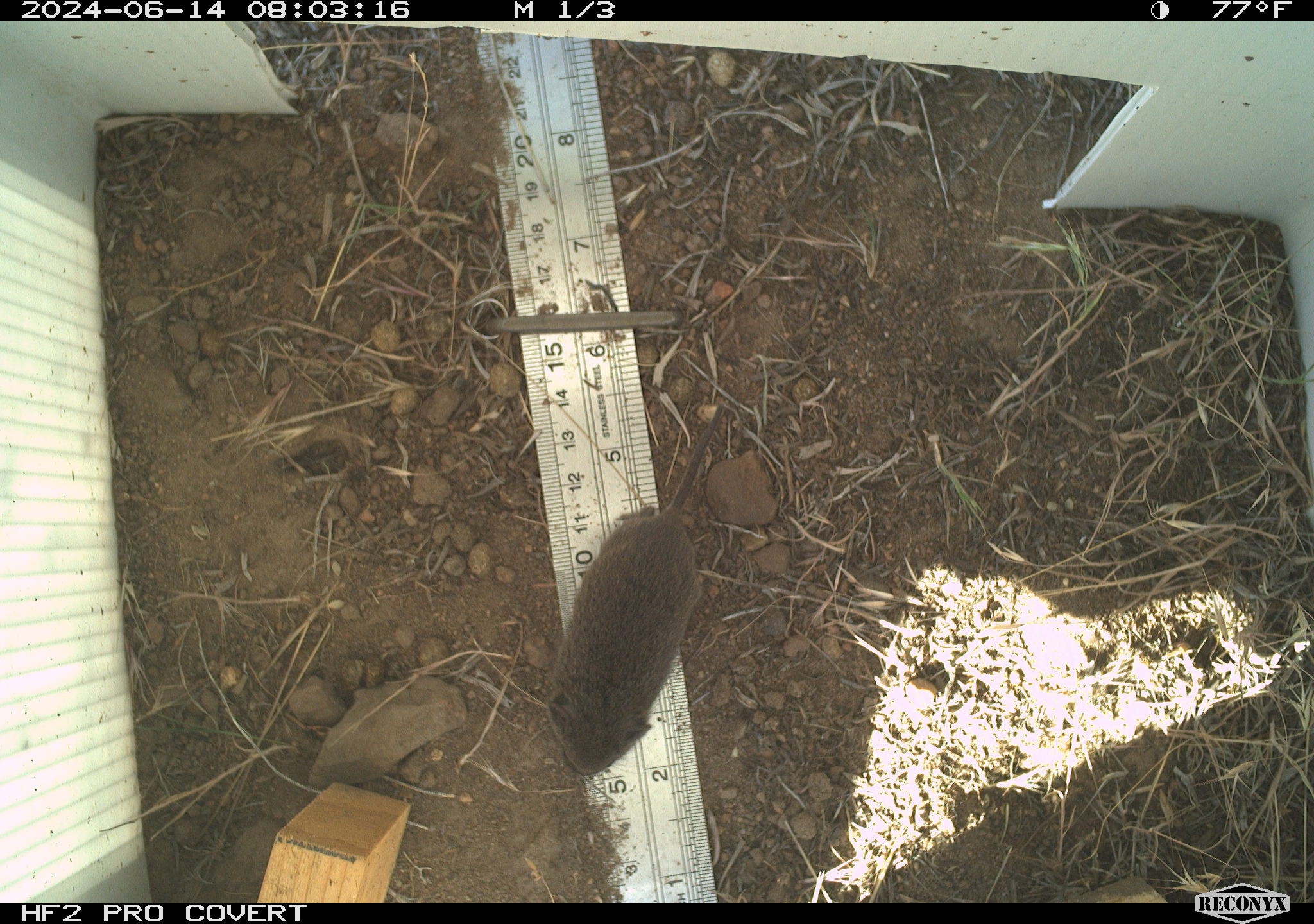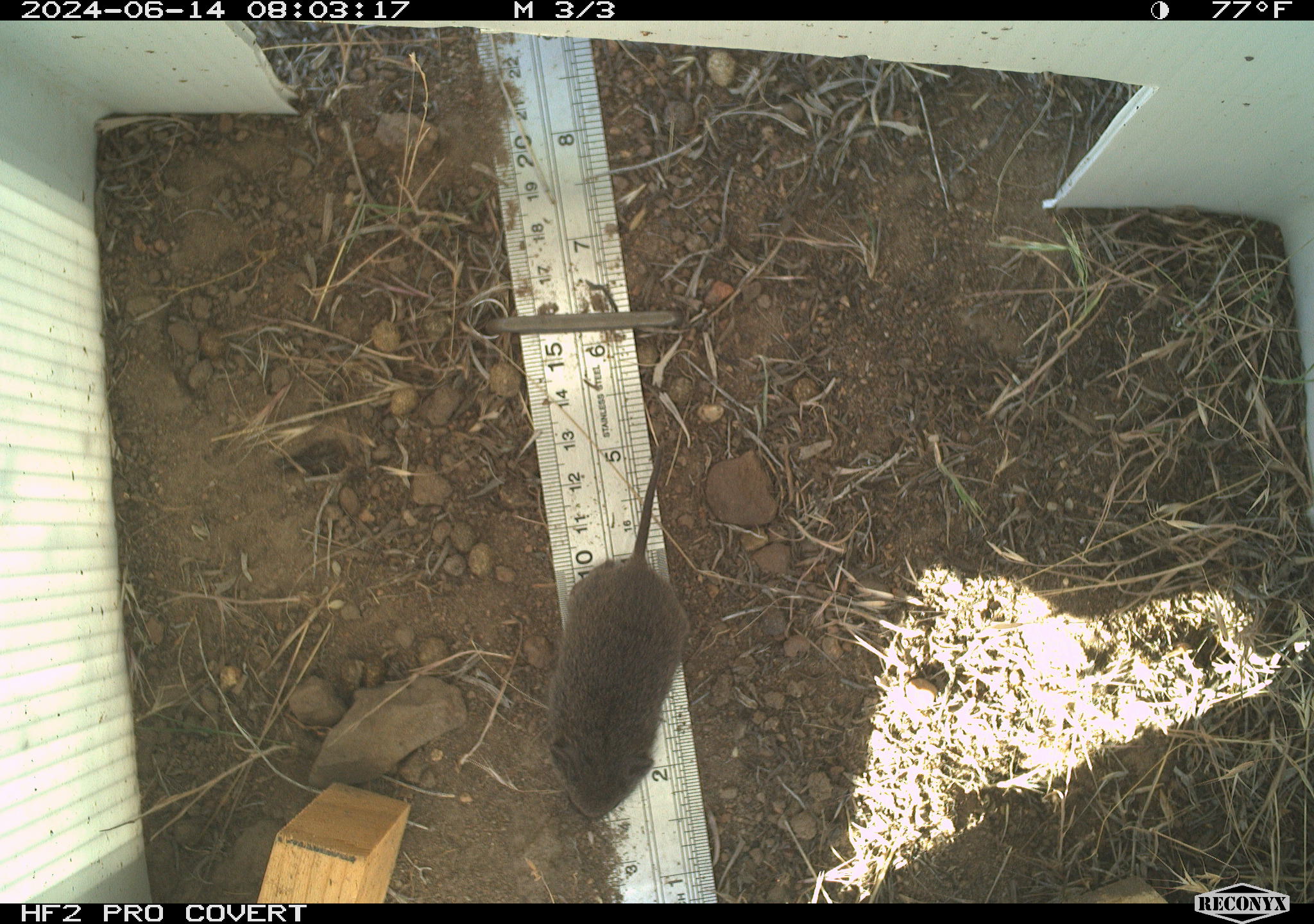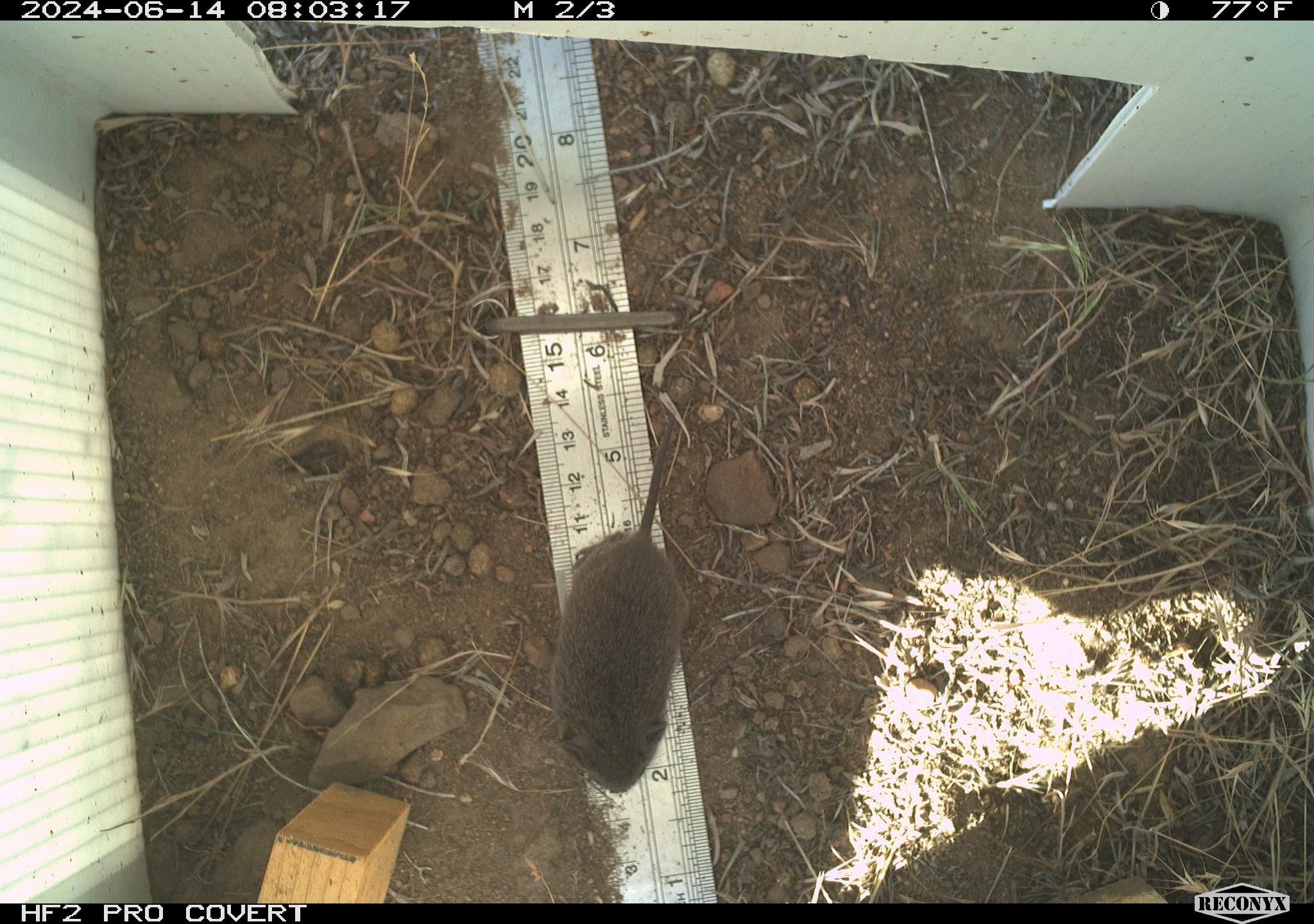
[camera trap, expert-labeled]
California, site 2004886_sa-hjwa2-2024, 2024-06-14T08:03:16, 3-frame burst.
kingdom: Animalia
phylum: Chordata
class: Mammalia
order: Rodentia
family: Cricetidae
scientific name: Cricetidae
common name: hamsters, voles, lemmings, and allies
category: cricetidae family